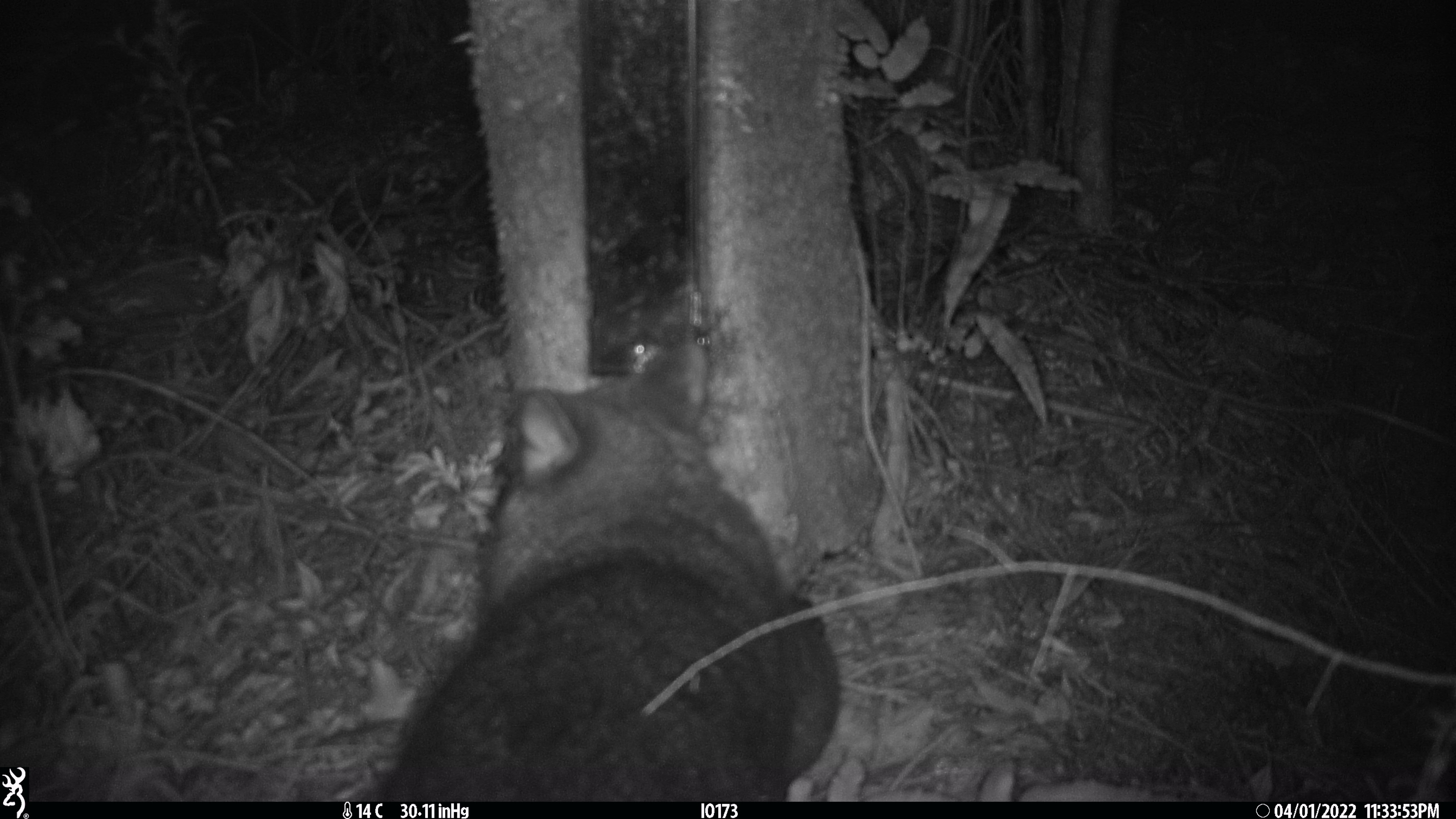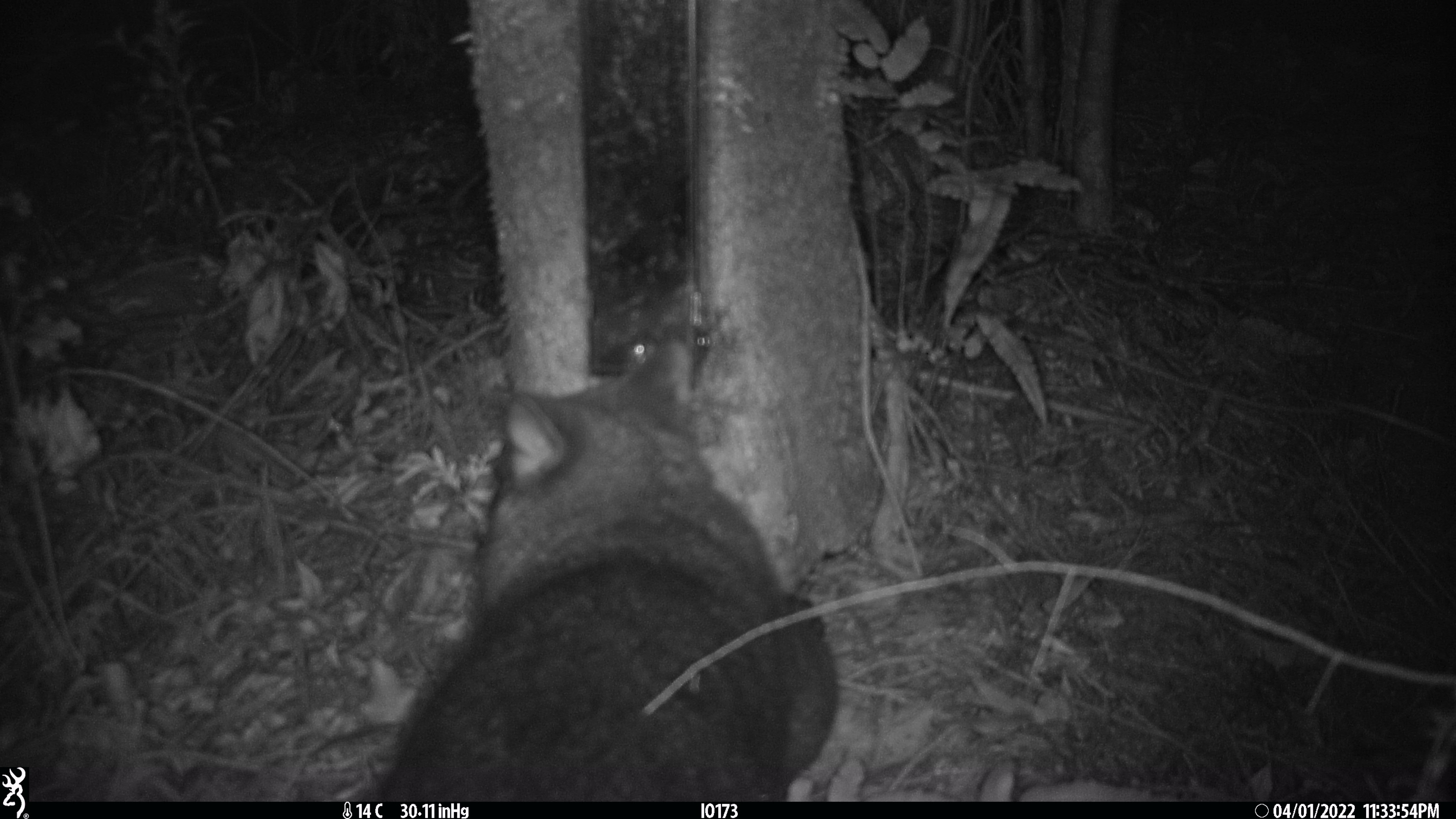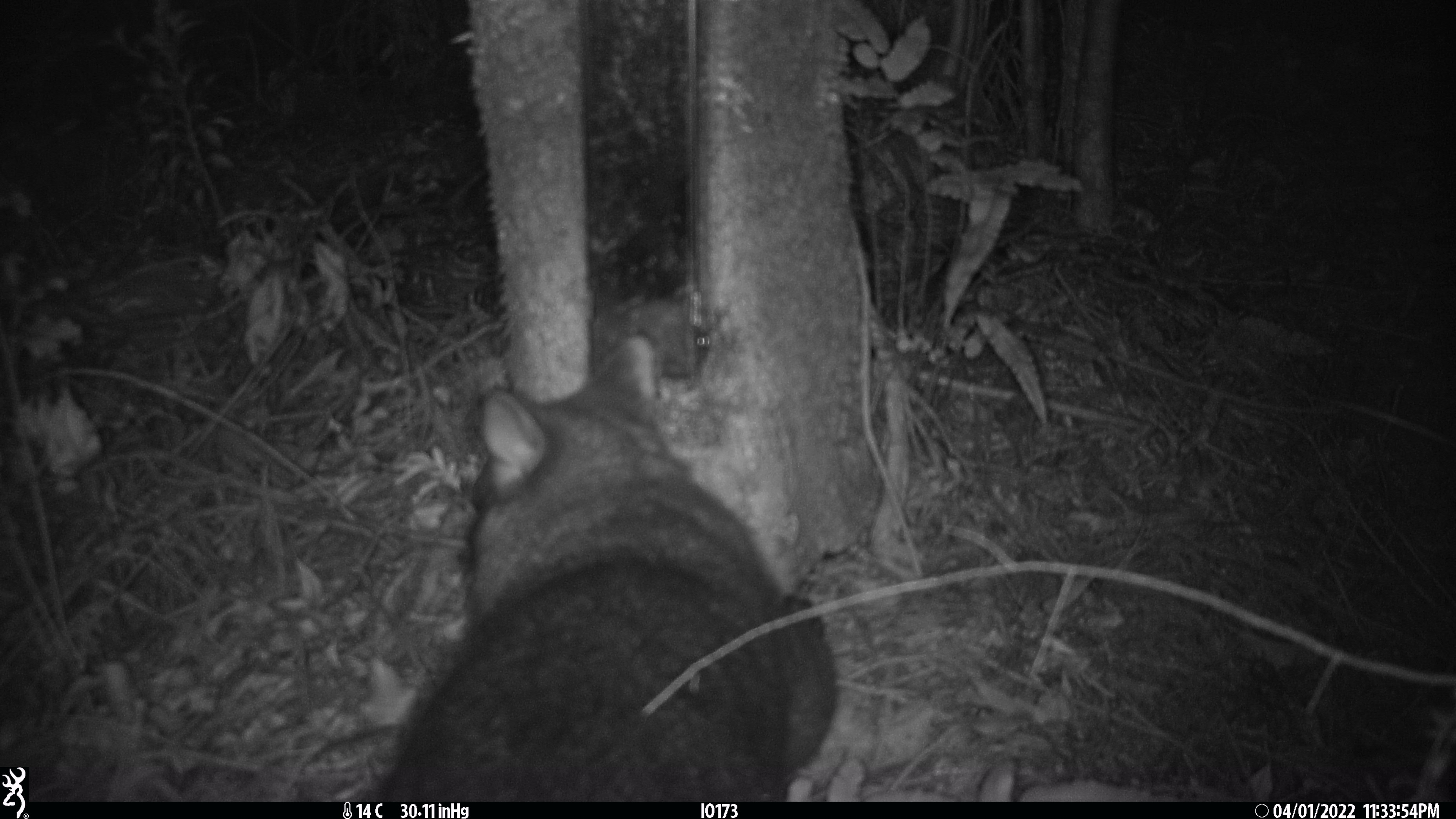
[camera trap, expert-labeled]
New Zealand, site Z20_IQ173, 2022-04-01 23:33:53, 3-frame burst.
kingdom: Animalia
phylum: Chordata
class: Mammalia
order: Diprotodontia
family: Phalangeridae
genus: Trichosurus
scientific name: Trichosurus vulpecula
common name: common brushtail possum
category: possum